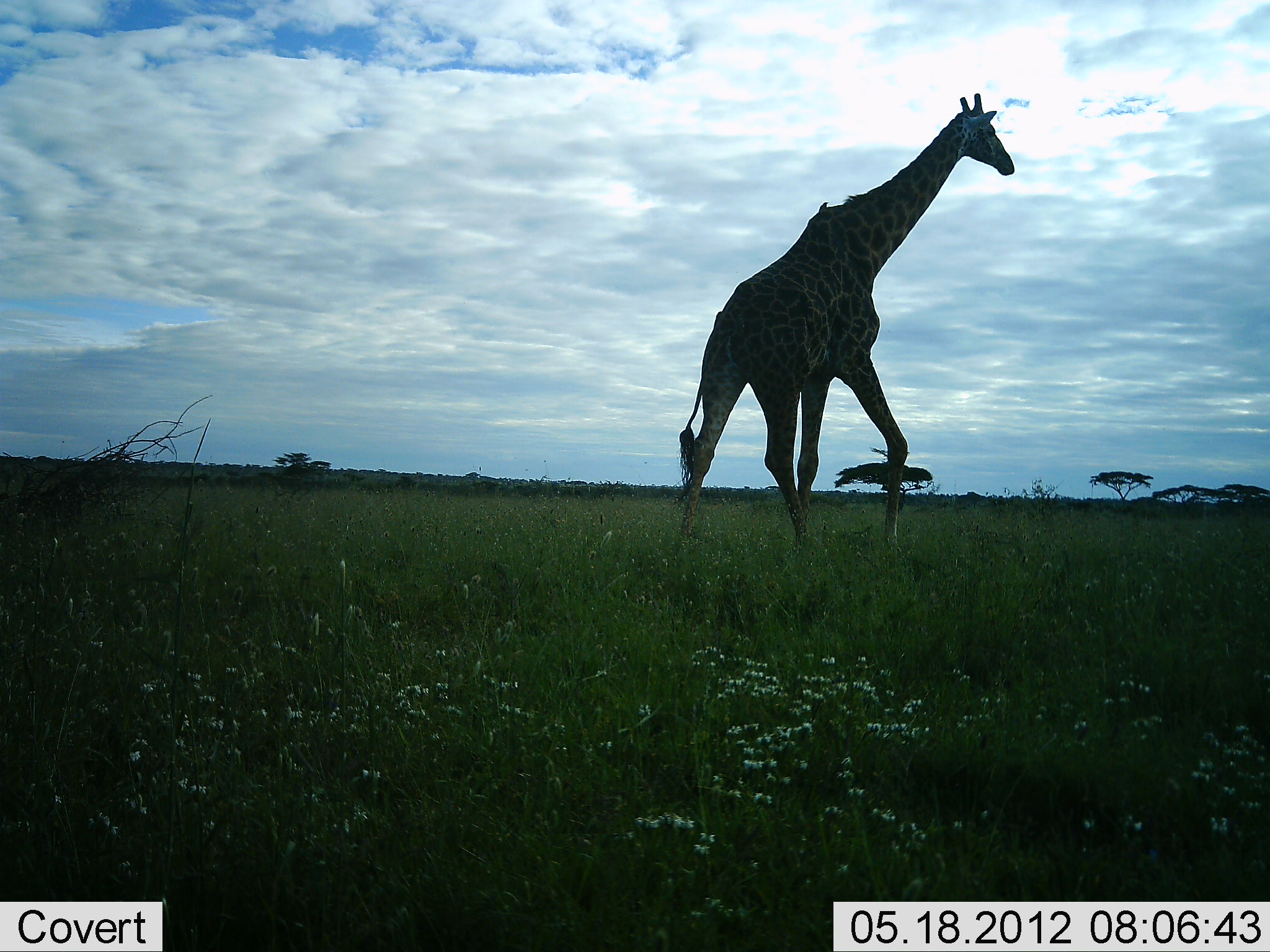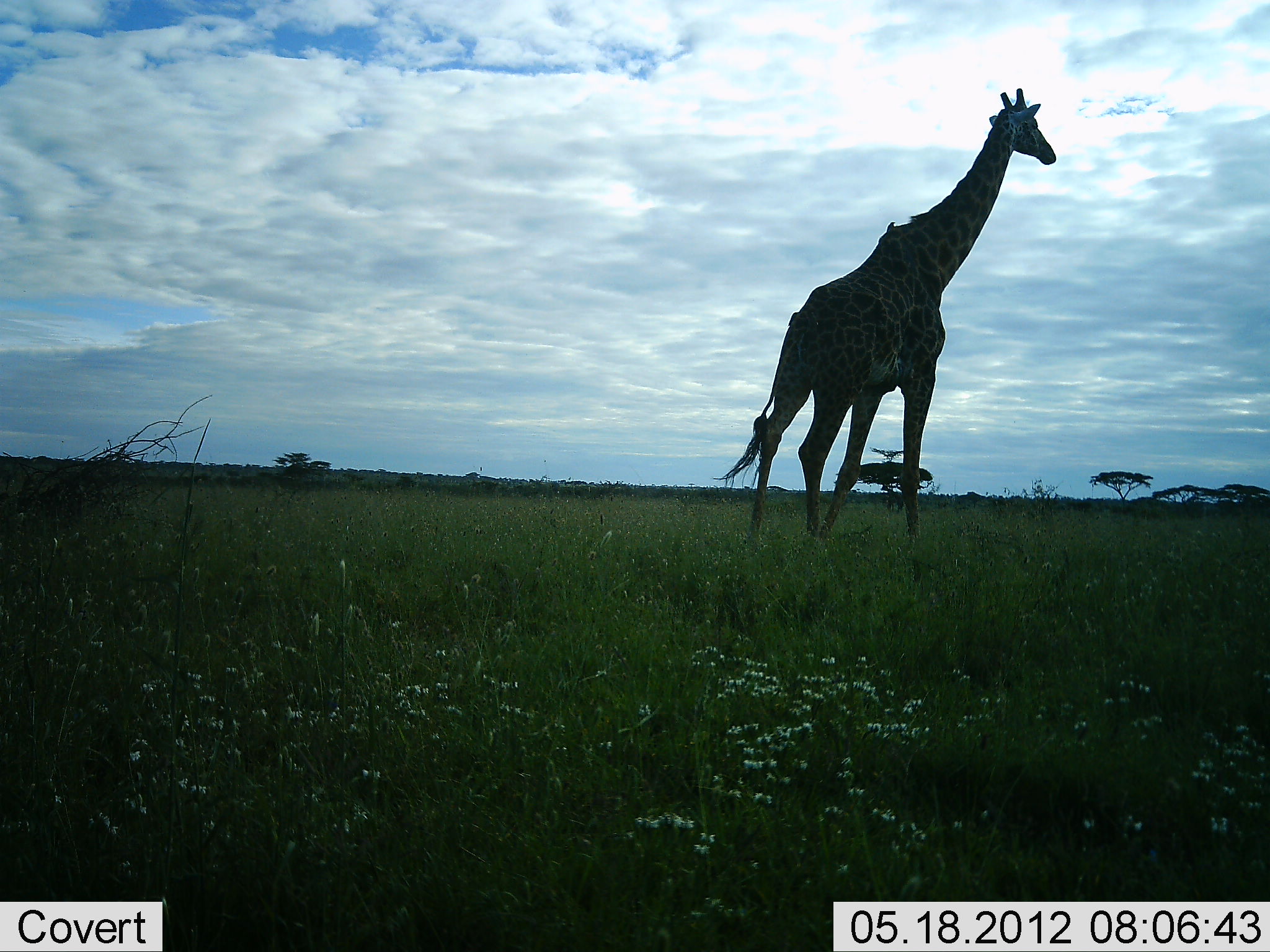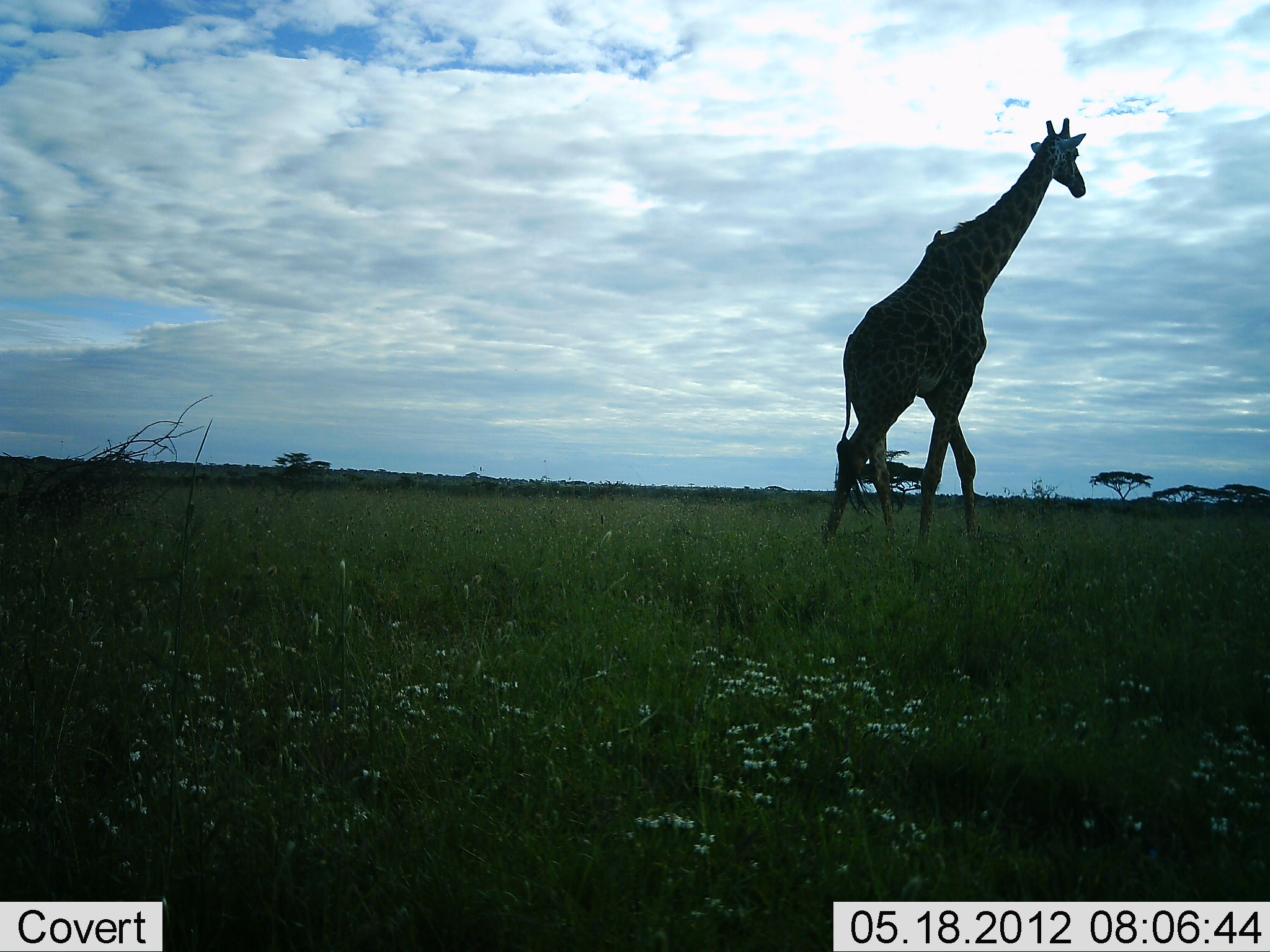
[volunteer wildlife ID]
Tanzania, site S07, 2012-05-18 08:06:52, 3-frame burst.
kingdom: Animalia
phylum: Chordata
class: Mammalia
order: Artiodactyla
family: Giraffidae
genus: Giraffa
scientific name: Giraffa camelopardalis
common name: giraffe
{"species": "giraffe (Giraffa camelopardalis)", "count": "1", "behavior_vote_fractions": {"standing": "30%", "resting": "0%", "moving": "80%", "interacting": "0%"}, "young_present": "0%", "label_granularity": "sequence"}